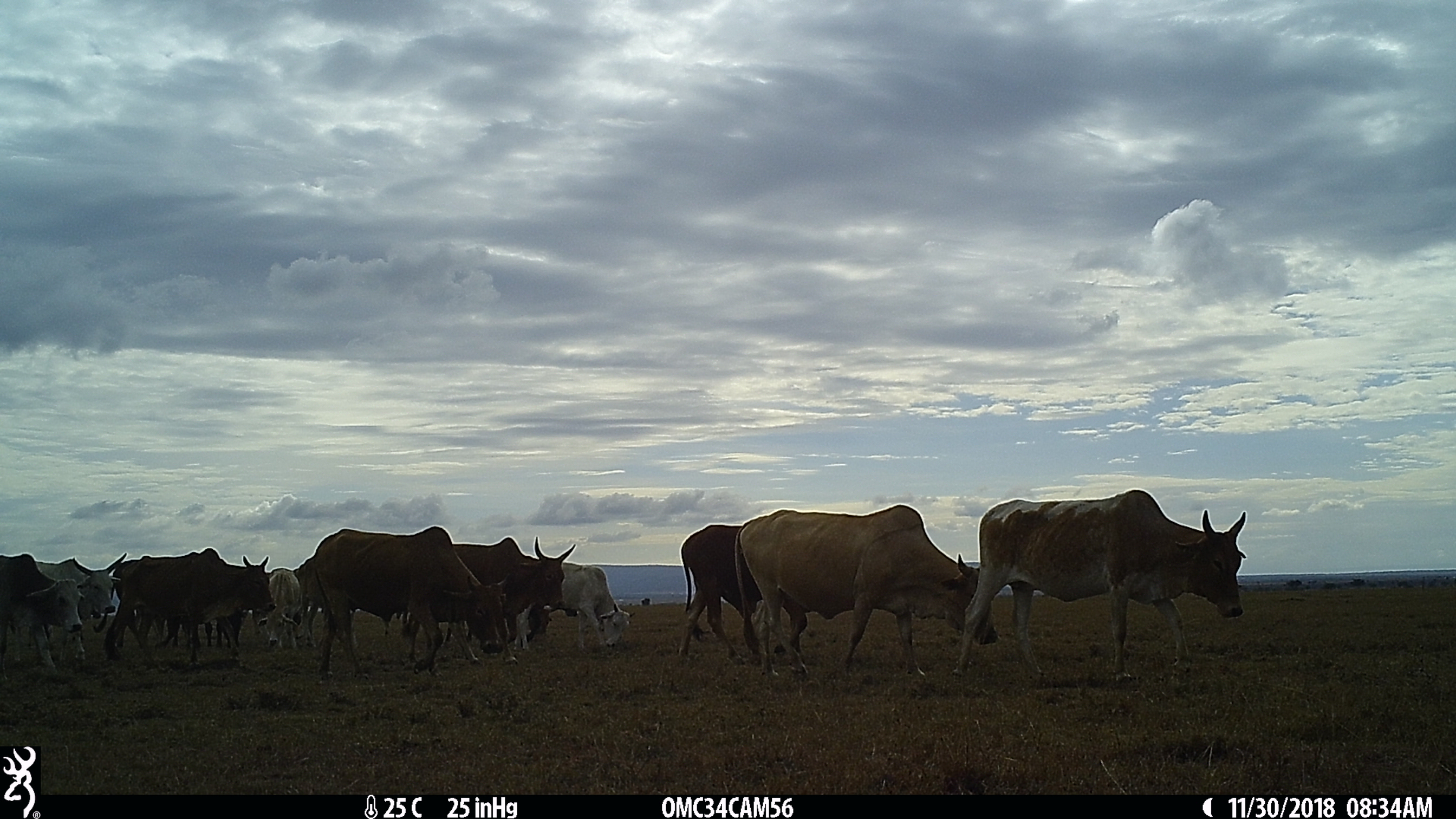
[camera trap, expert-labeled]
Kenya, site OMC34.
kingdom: Animalia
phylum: Chordata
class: Mammalia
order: Artiodactyla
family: Bovidae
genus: Bos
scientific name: Bos taurus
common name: cattle